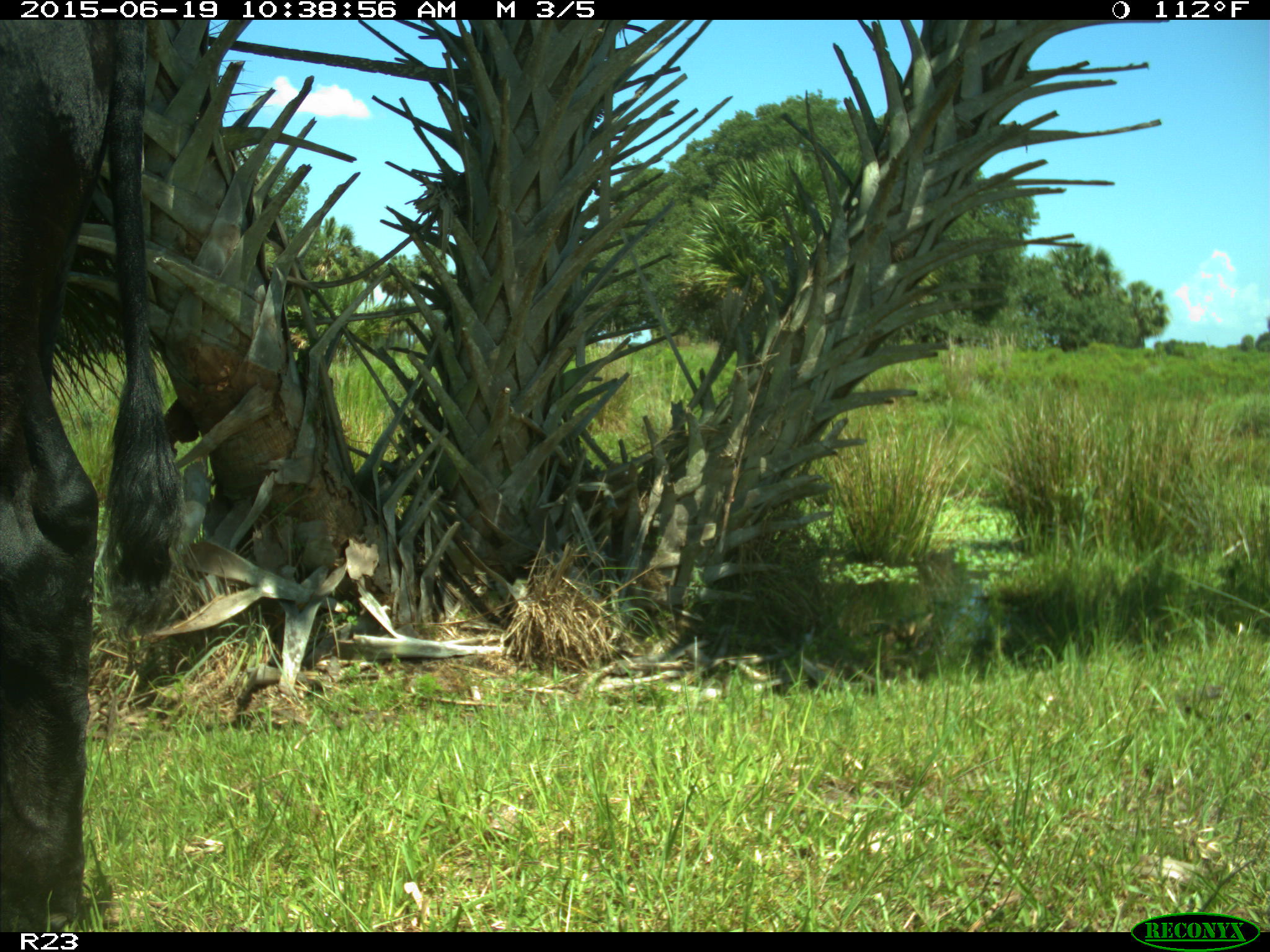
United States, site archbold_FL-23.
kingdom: Animalia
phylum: Chordata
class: Mammalia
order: Artiodactyla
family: Bovidae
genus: Bos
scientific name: Bos taurus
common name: domestic cow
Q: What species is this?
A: Bos taurus (domestic cow).